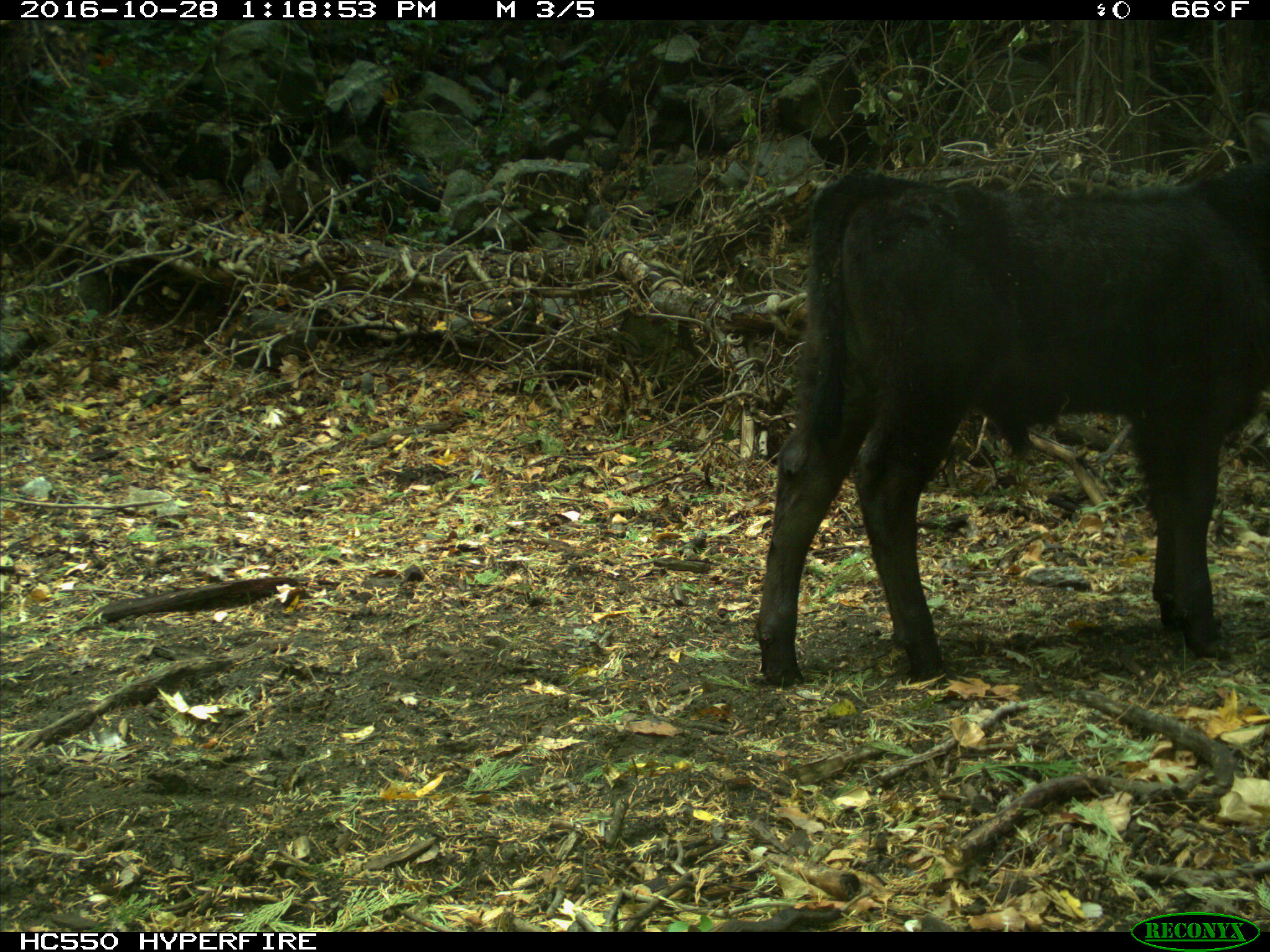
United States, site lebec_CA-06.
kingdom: Animalia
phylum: Chordata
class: Mammalia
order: Artiodactyla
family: Bovidae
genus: Bos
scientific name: Bos taurus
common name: domestic cow